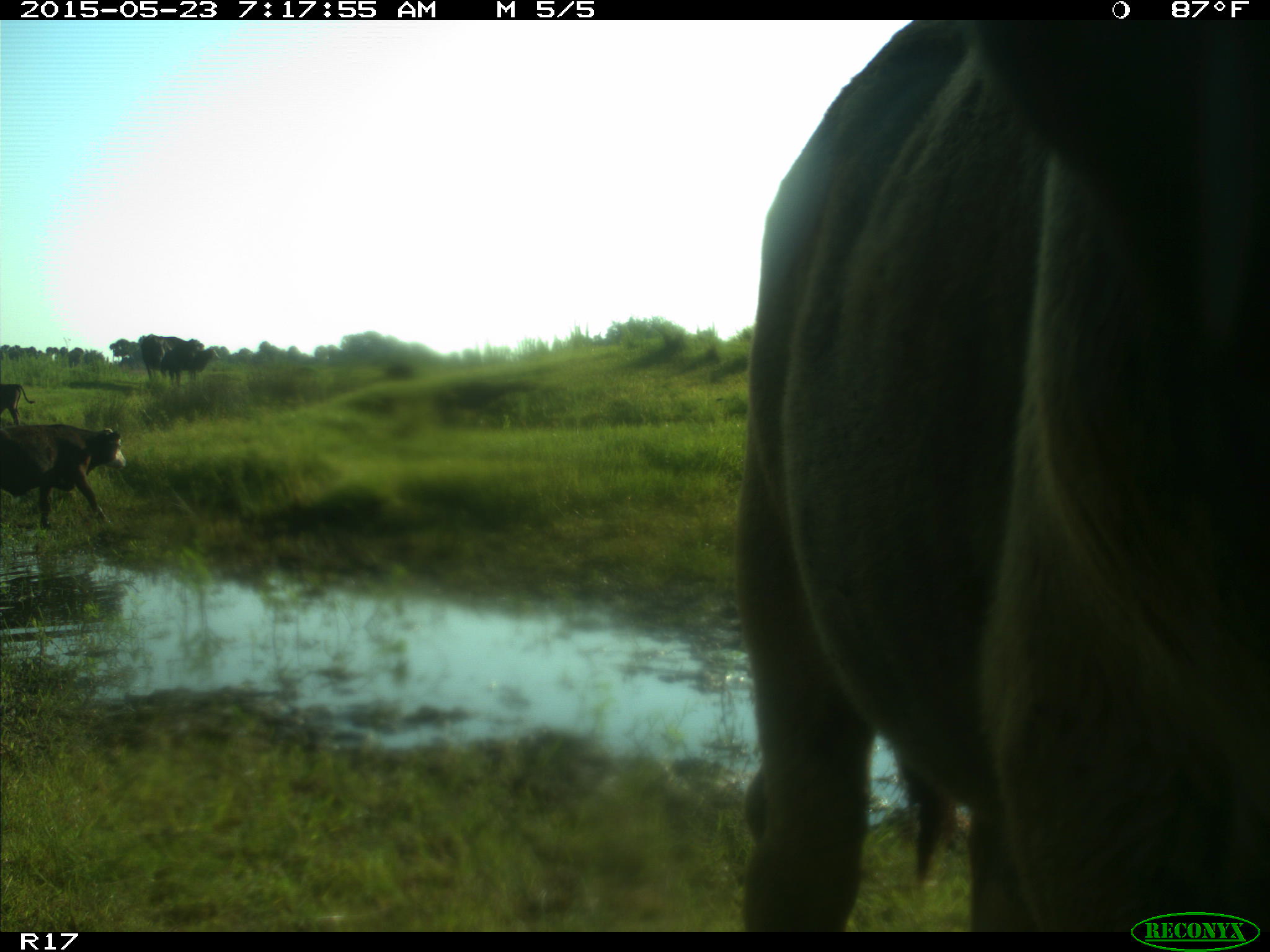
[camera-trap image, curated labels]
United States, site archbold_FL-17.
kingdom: Animalia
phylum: Chordata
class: Mammalia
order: Artiodactyla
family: Bovidae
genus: Bos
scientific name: Bos taurus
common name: domestic cow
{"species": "Bos taurus (domestic cow)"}